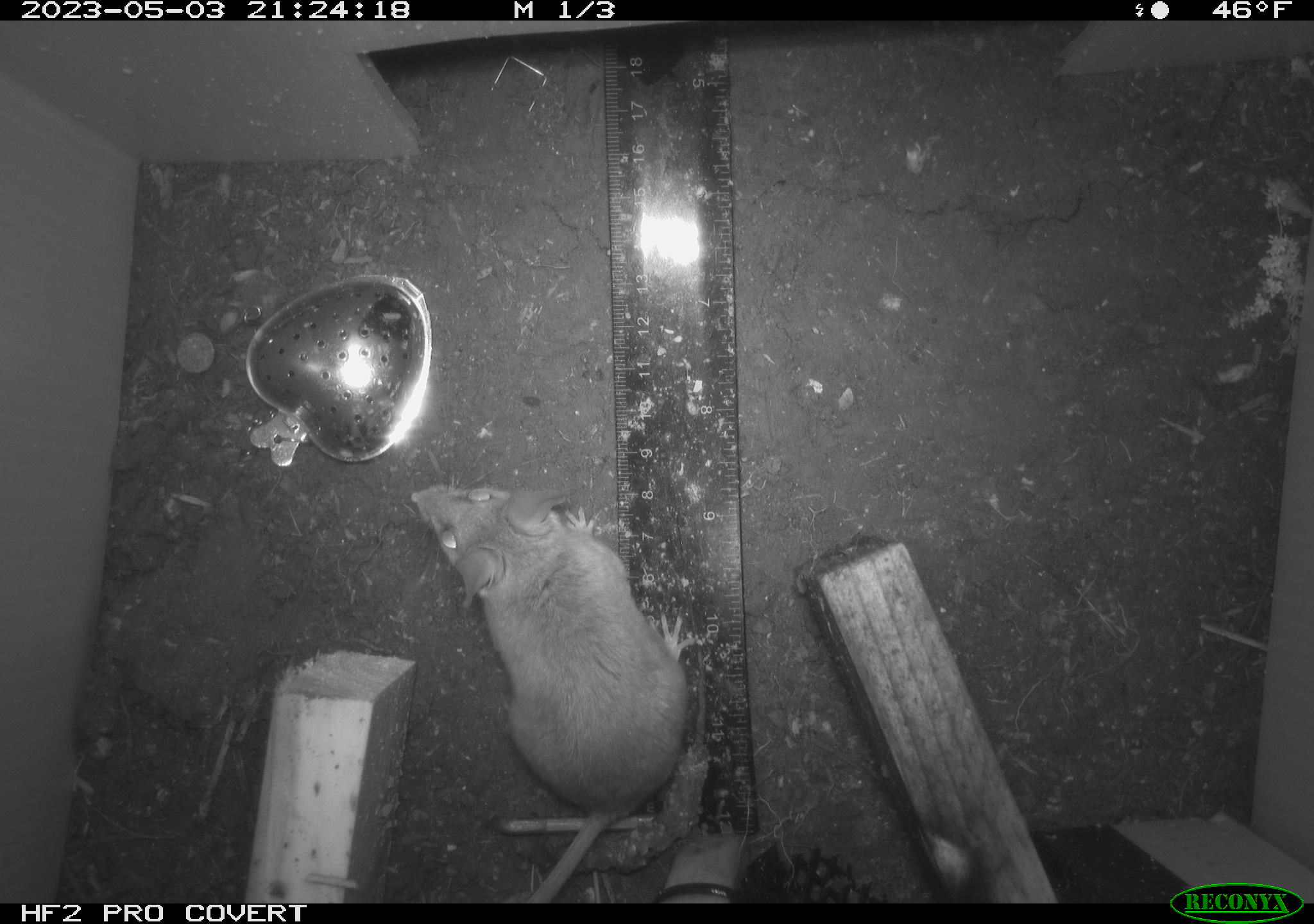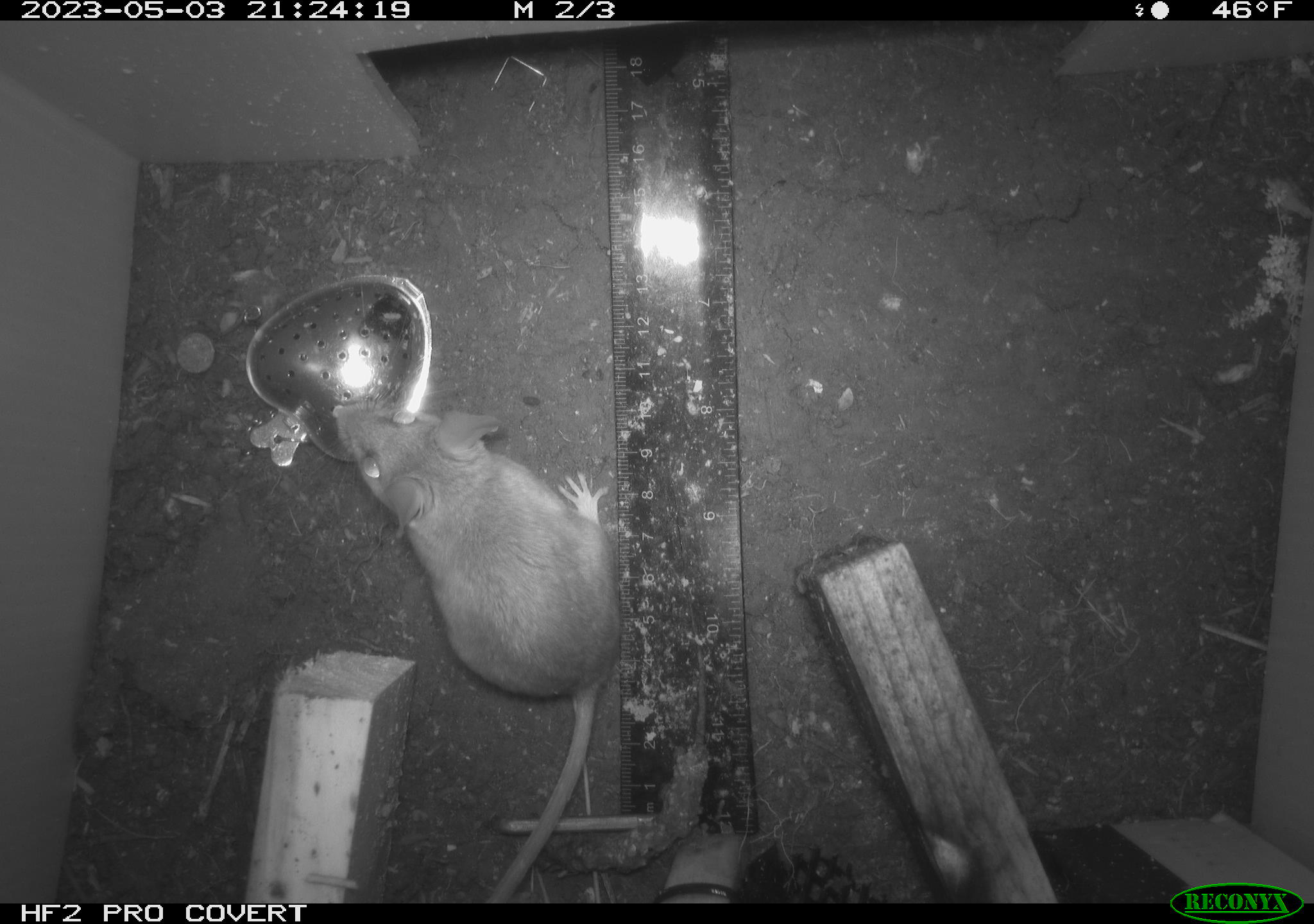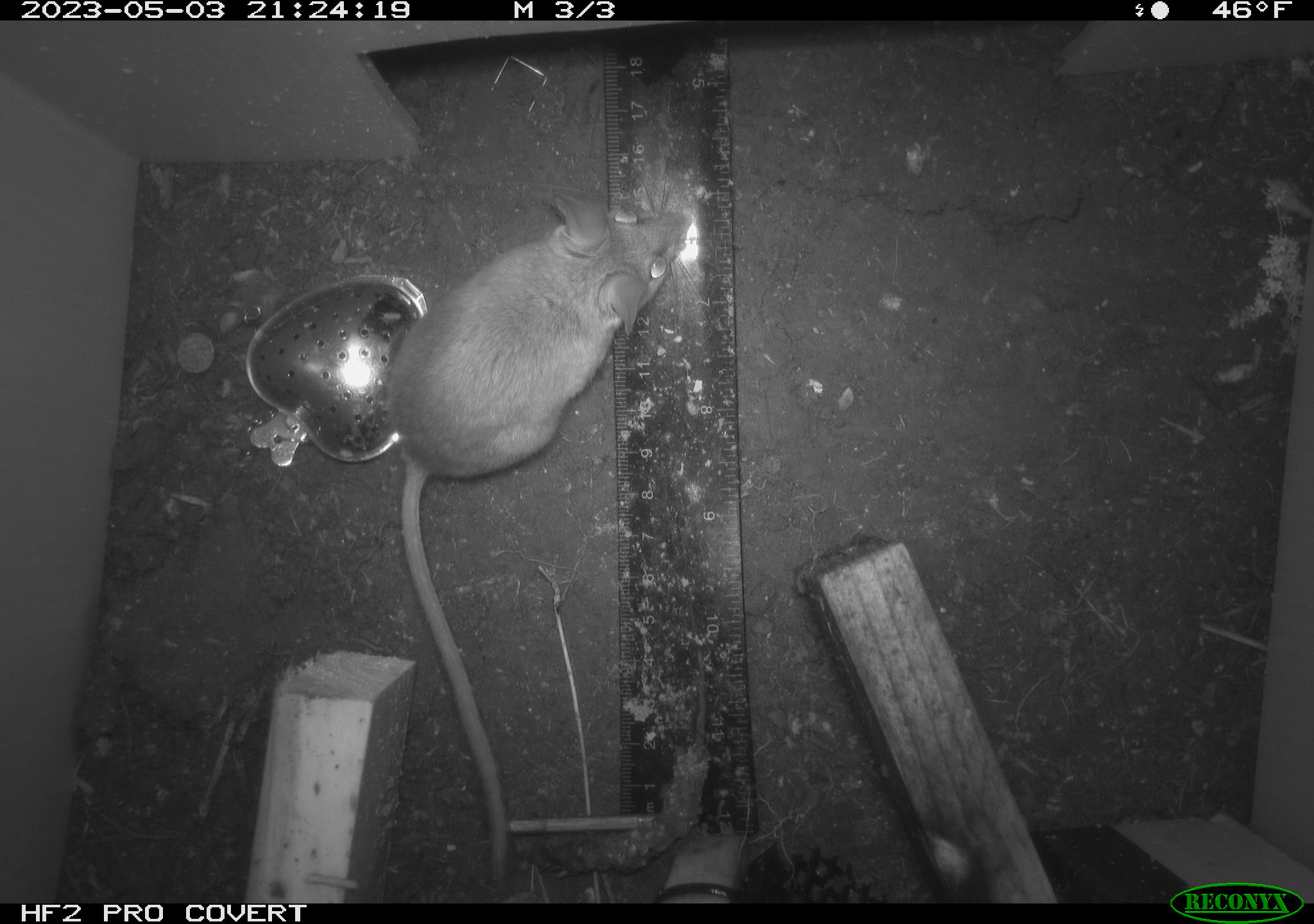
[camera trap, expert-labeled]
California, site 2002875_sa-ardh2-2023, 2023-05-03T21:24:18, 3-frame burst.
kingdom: Animalia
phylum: Chordata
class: Mammalia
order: Rodentia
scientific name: Rodentia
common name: mouse species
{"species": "mouse species (Rodentia)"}